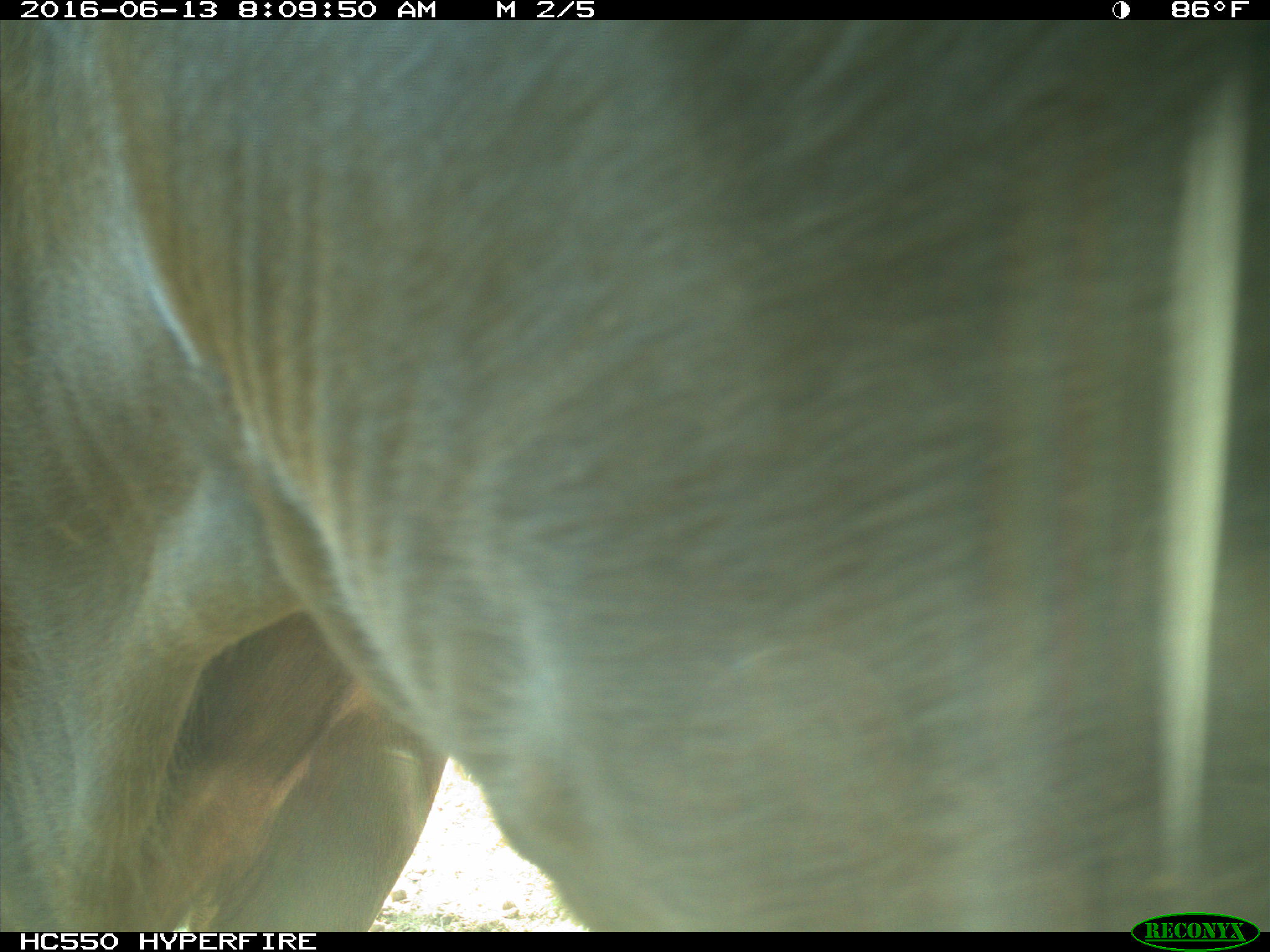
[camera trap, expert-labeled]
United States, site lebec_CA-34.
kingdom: Animalia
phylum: Chordata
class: Mammalia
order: Artiodactyla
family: Bovidae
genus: Bos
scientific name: Bos taurus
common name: domestic cow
Bos taurus (domestic cow).